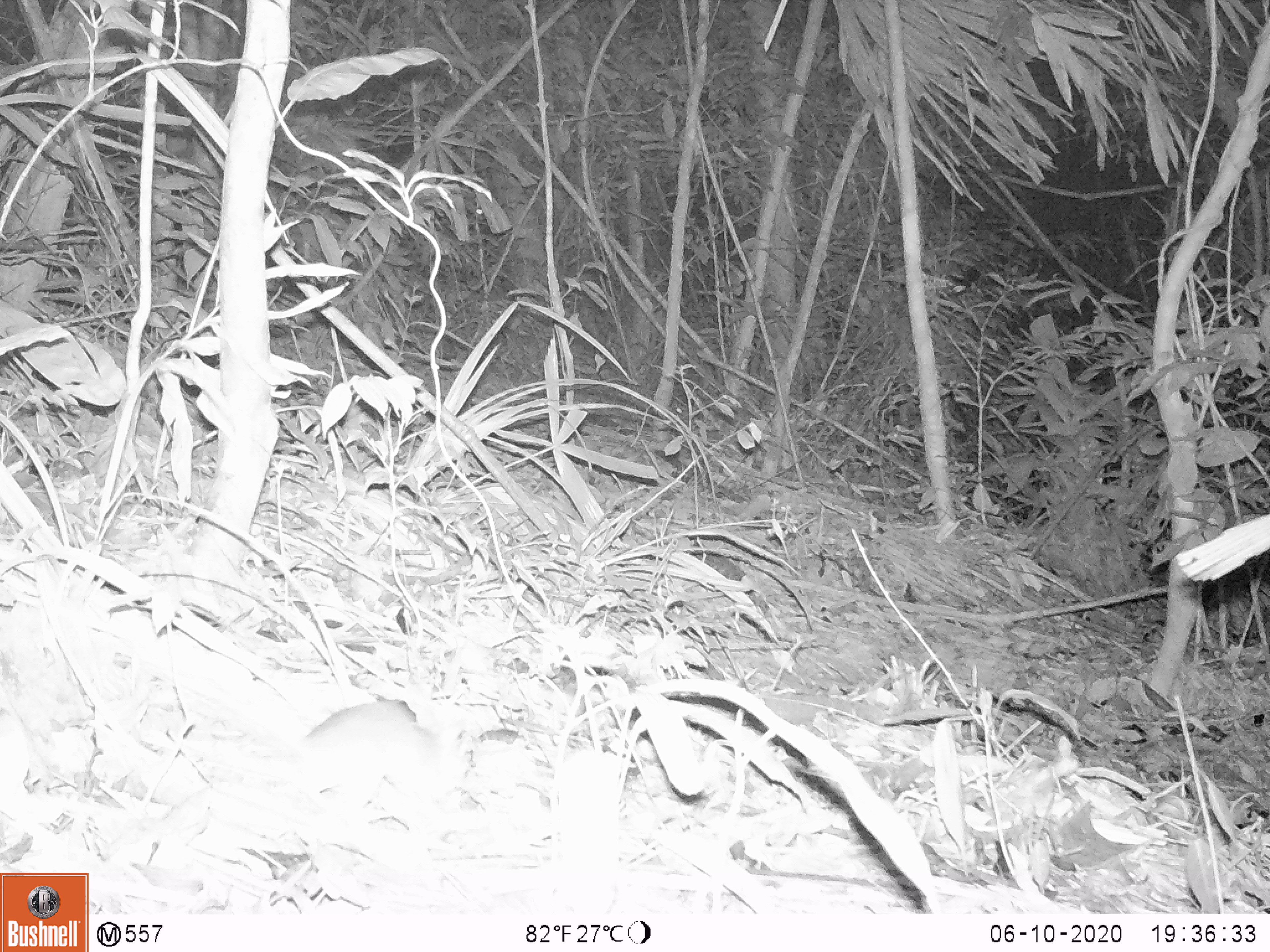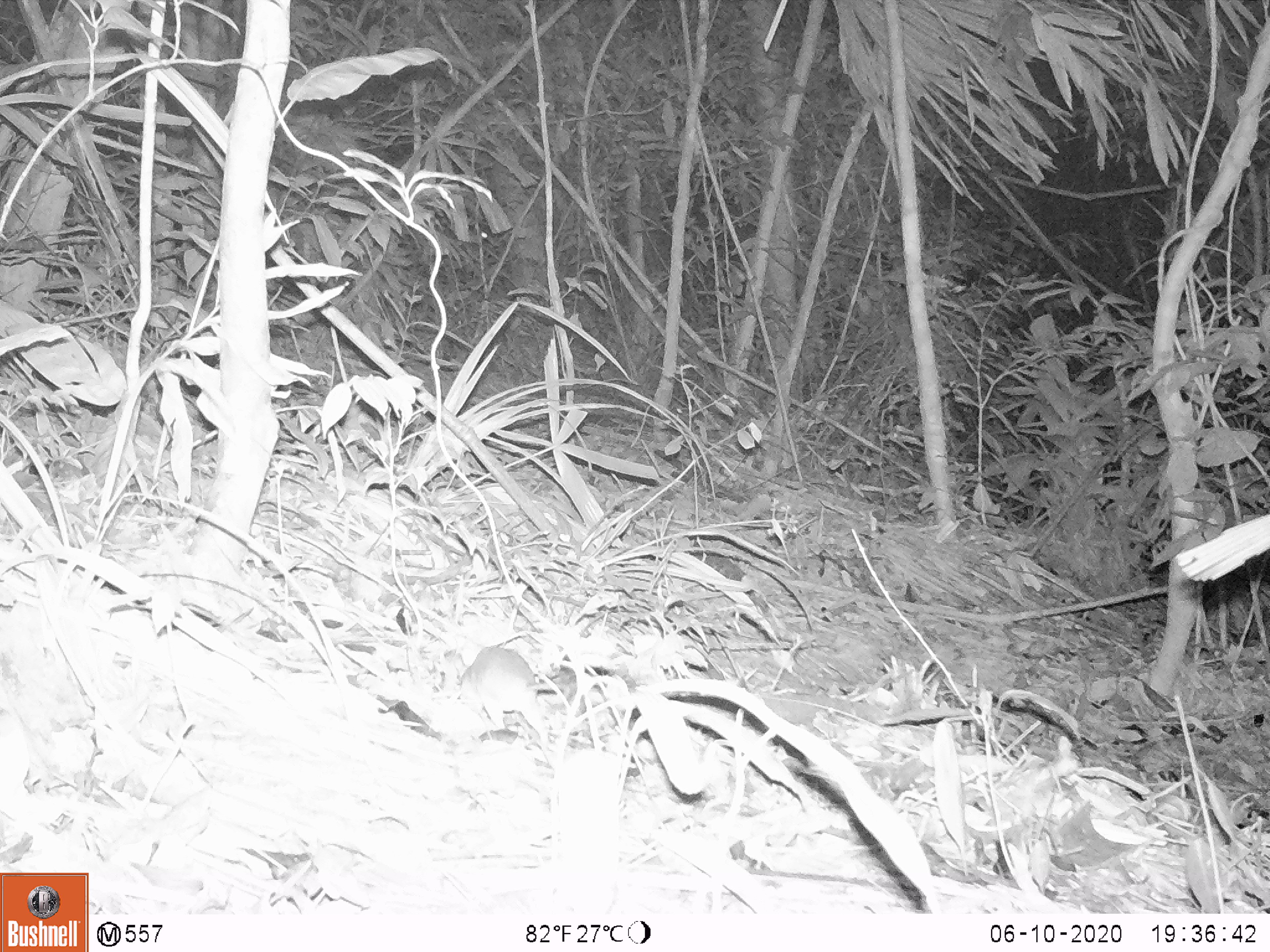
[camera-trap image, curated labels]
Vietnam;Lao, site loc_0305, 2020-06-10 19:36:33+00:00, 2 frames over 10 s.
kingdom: Animalia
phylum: Chordata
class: Mammalia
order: Rodentia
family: Muridae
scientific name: Muridae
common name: old-world mice and rats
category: unidentified murid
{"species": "unidentified murid (old-world mice and rats) (Muridae)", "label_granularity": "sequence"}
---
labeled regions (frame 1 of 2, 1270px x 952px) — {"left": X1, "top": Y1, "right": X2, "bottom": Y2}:
unidentified murid: {"left": 301, "top": 701, "right": 442, "bottom": 782}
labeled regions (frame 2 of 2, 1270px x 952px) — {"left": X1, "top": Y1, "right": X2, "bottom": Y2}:
unidentified murid: {"left": 456, "top": 646, "right": 550, "bottom": 764}